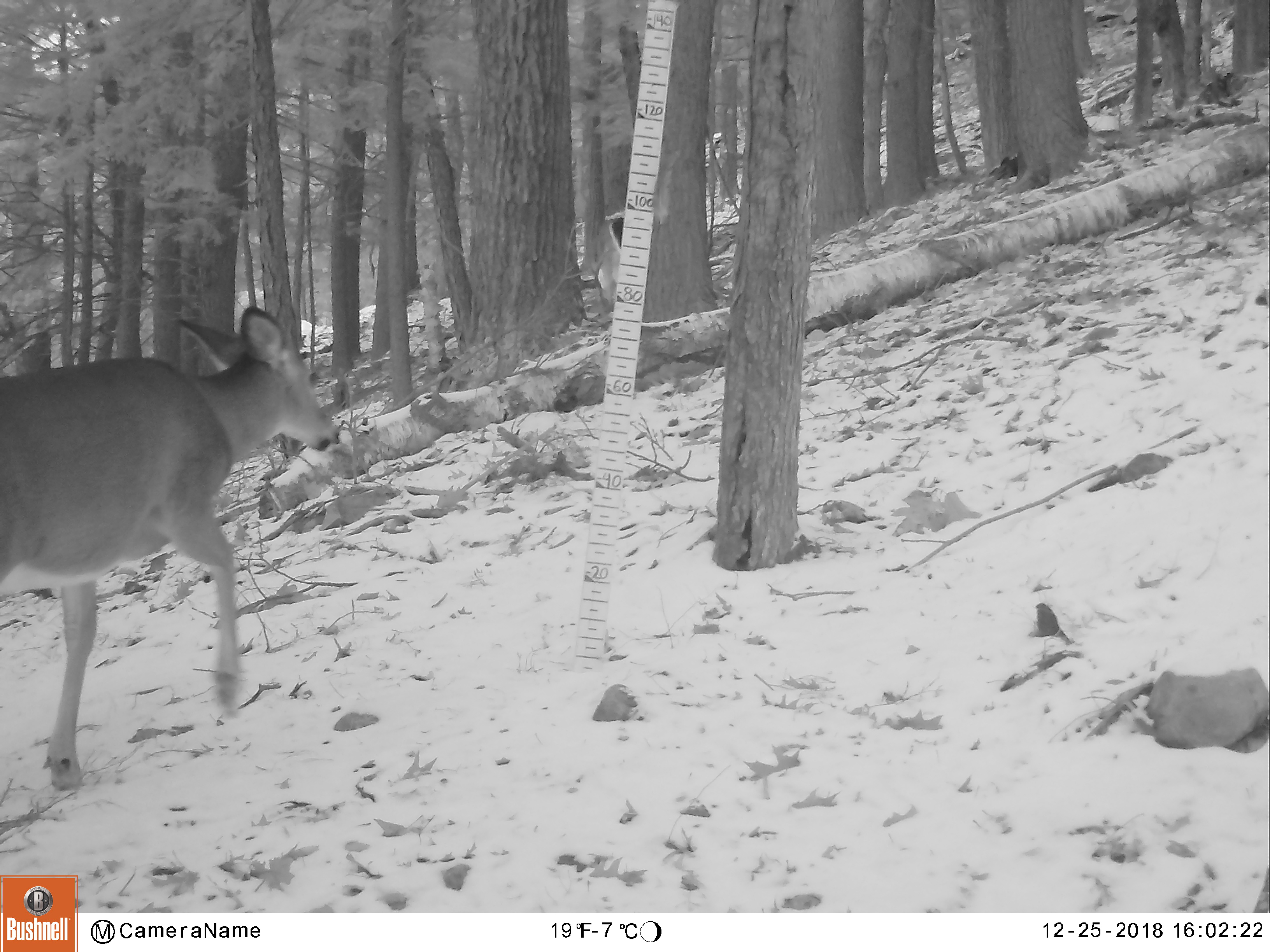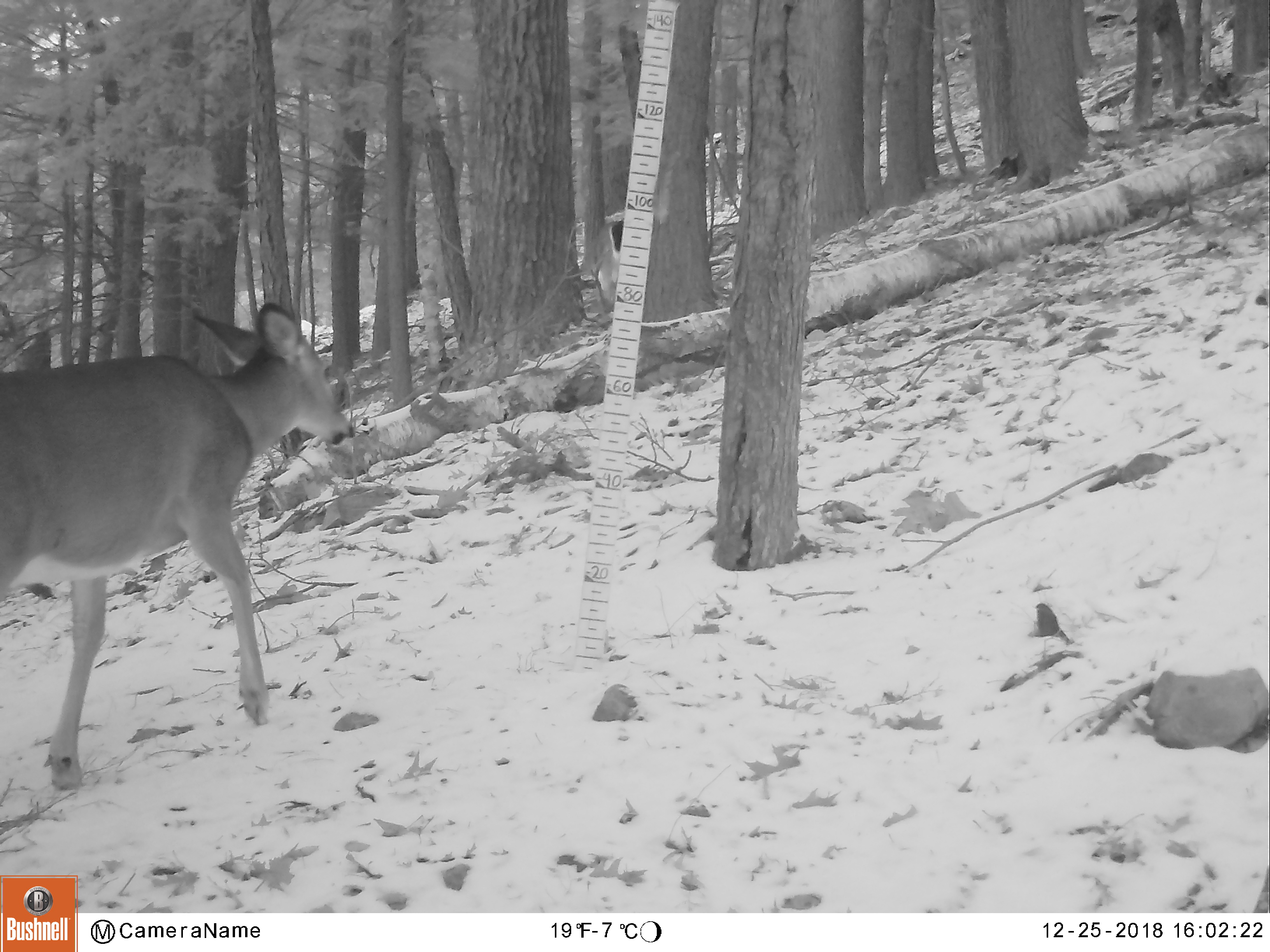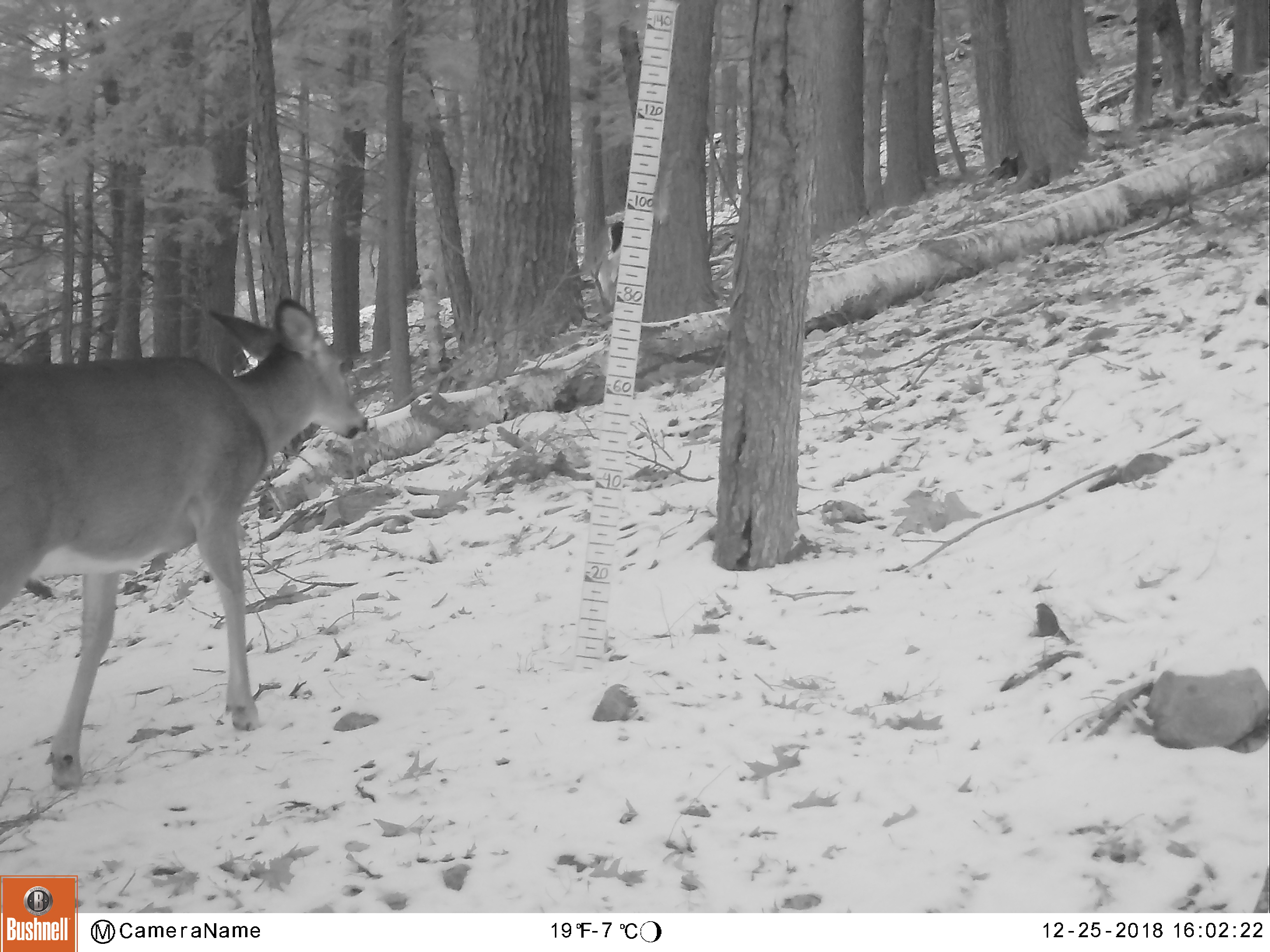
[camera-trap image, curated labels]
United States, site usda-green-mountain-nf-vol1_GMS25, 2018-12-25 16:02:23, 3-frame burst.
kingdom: Animalia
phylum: Chordata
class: Mammalia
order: Artiodactyla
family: Cervidae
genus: Odocoileus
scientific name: Odocoileus virginianus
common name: white-tailed deer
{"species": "white-tailed deer (Odocoileus virginianus)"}